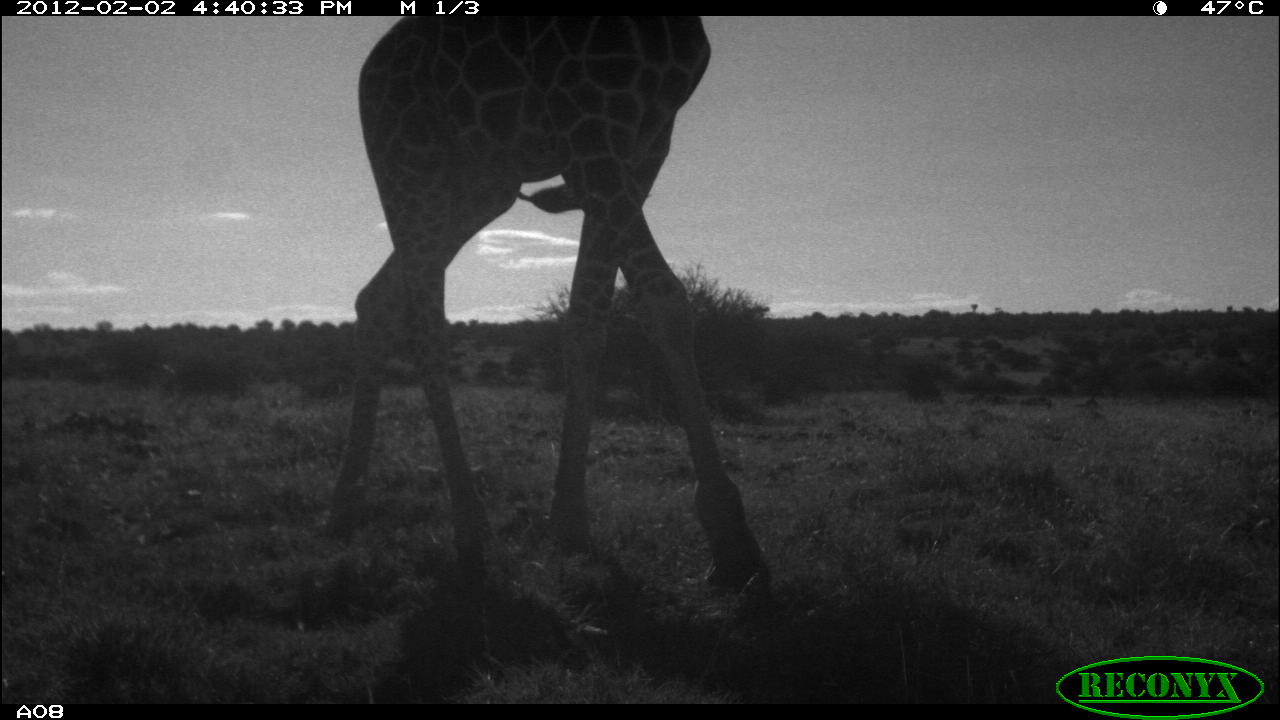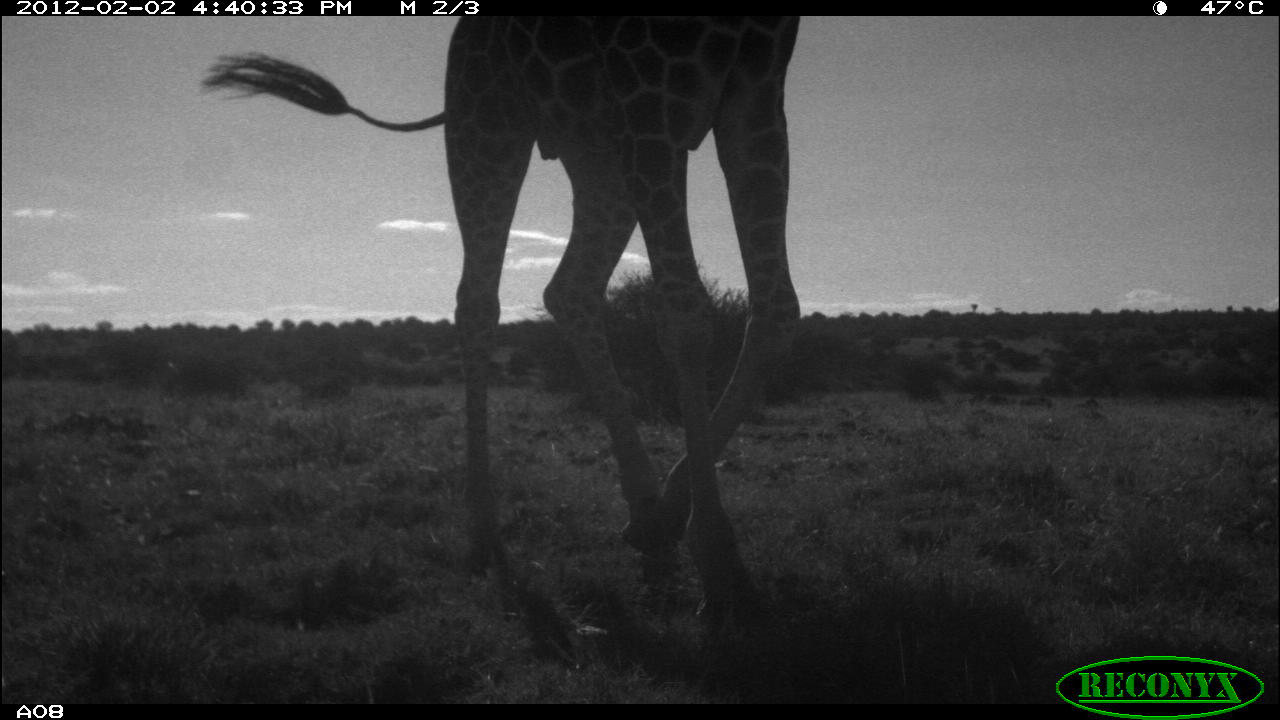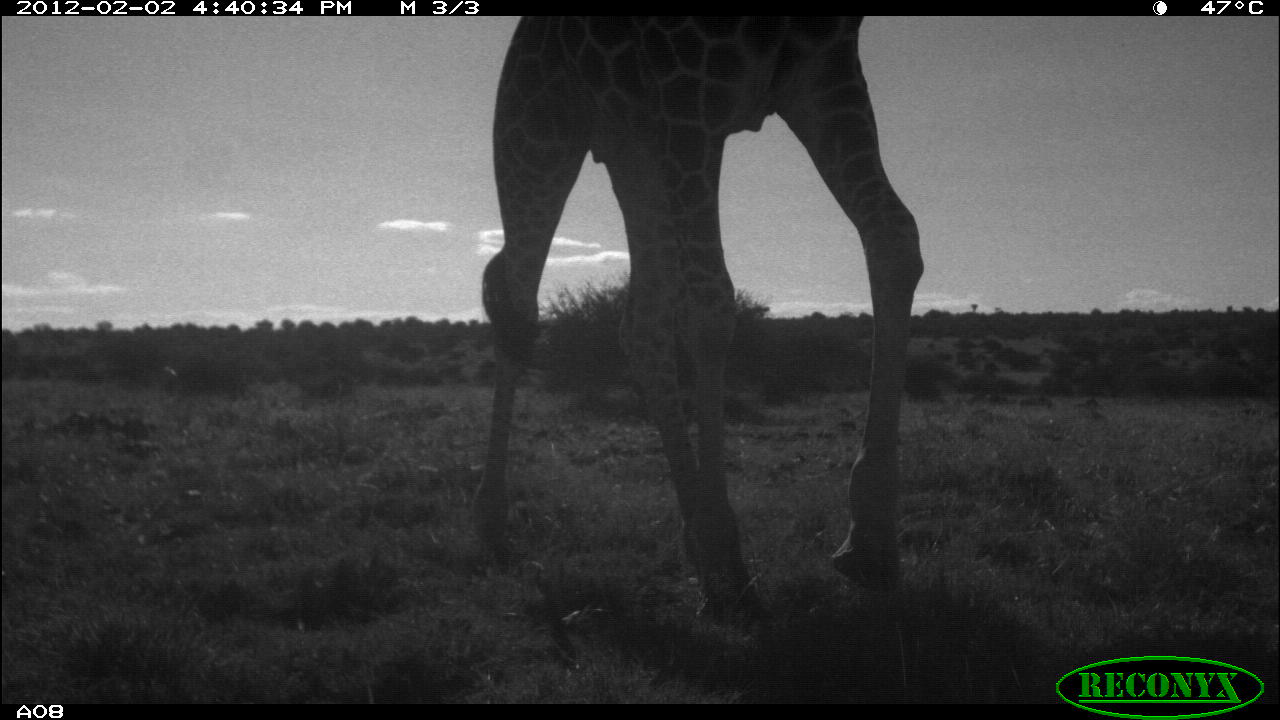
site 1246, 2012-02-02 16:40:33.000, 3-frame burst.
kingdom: Animalia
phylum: Chordata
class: Mammalia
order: Artiodactyla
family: Giraffidae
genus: Giraffa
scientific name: Giraffa camelopardalis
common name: giraffe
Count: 1.